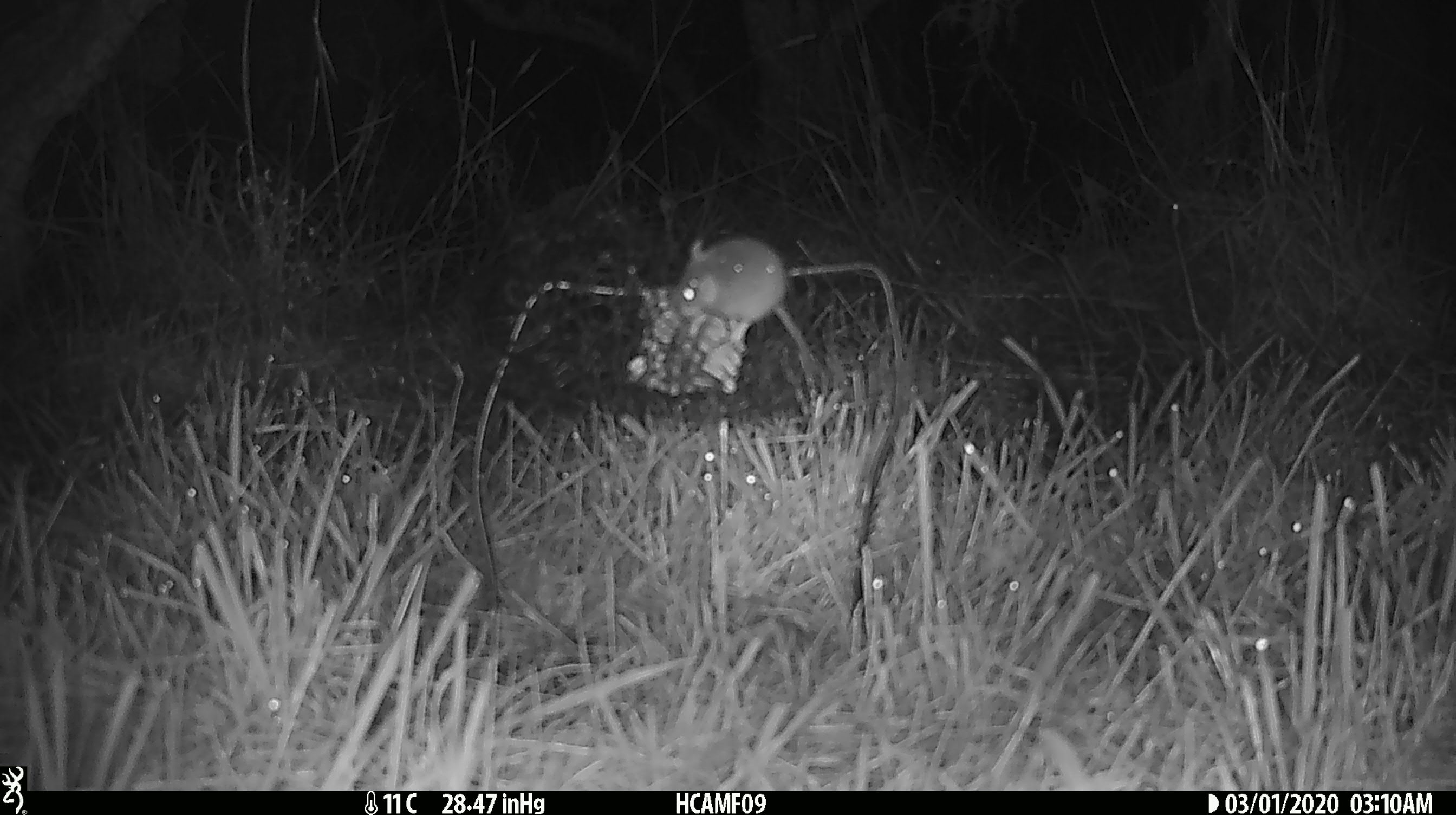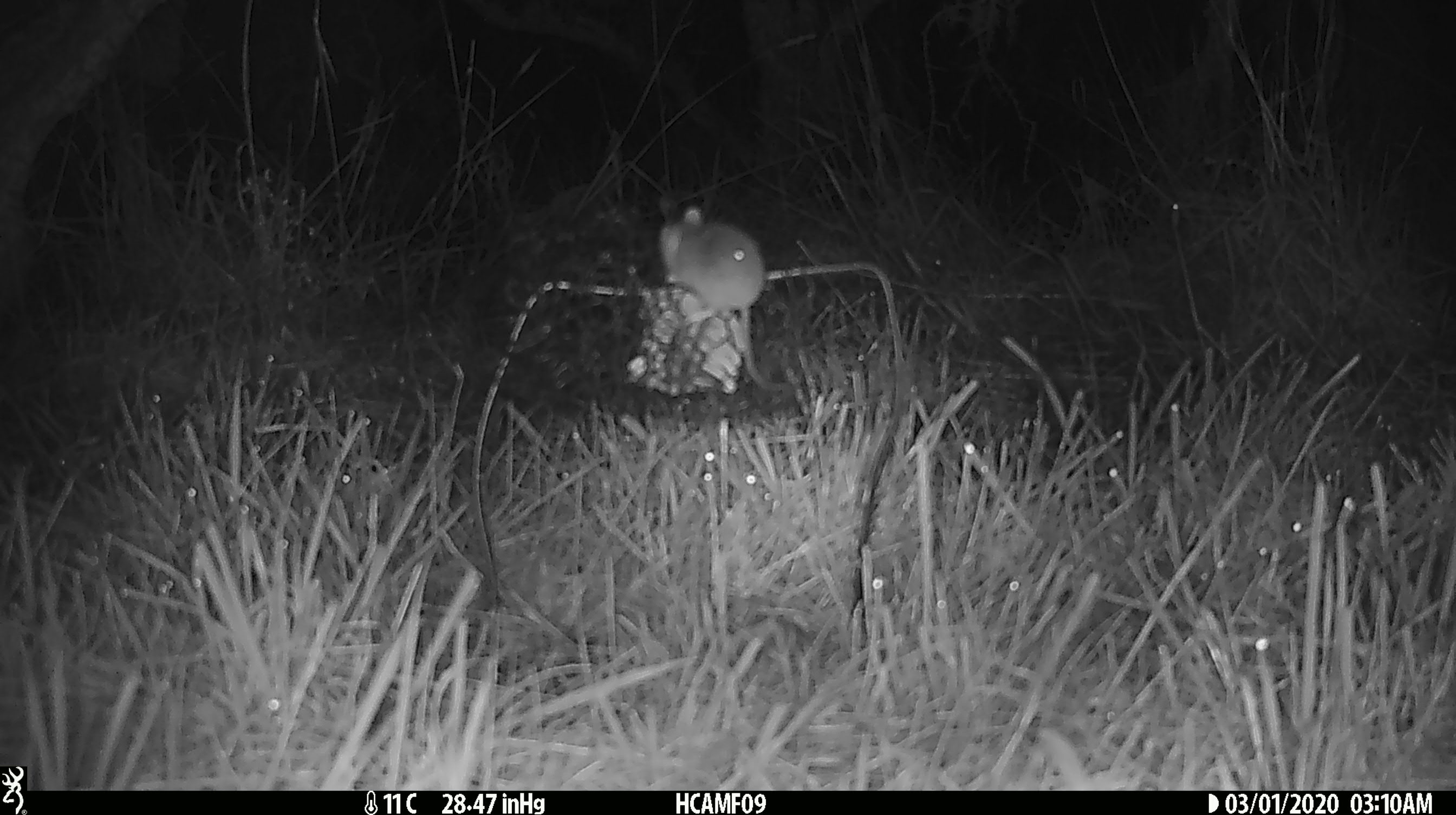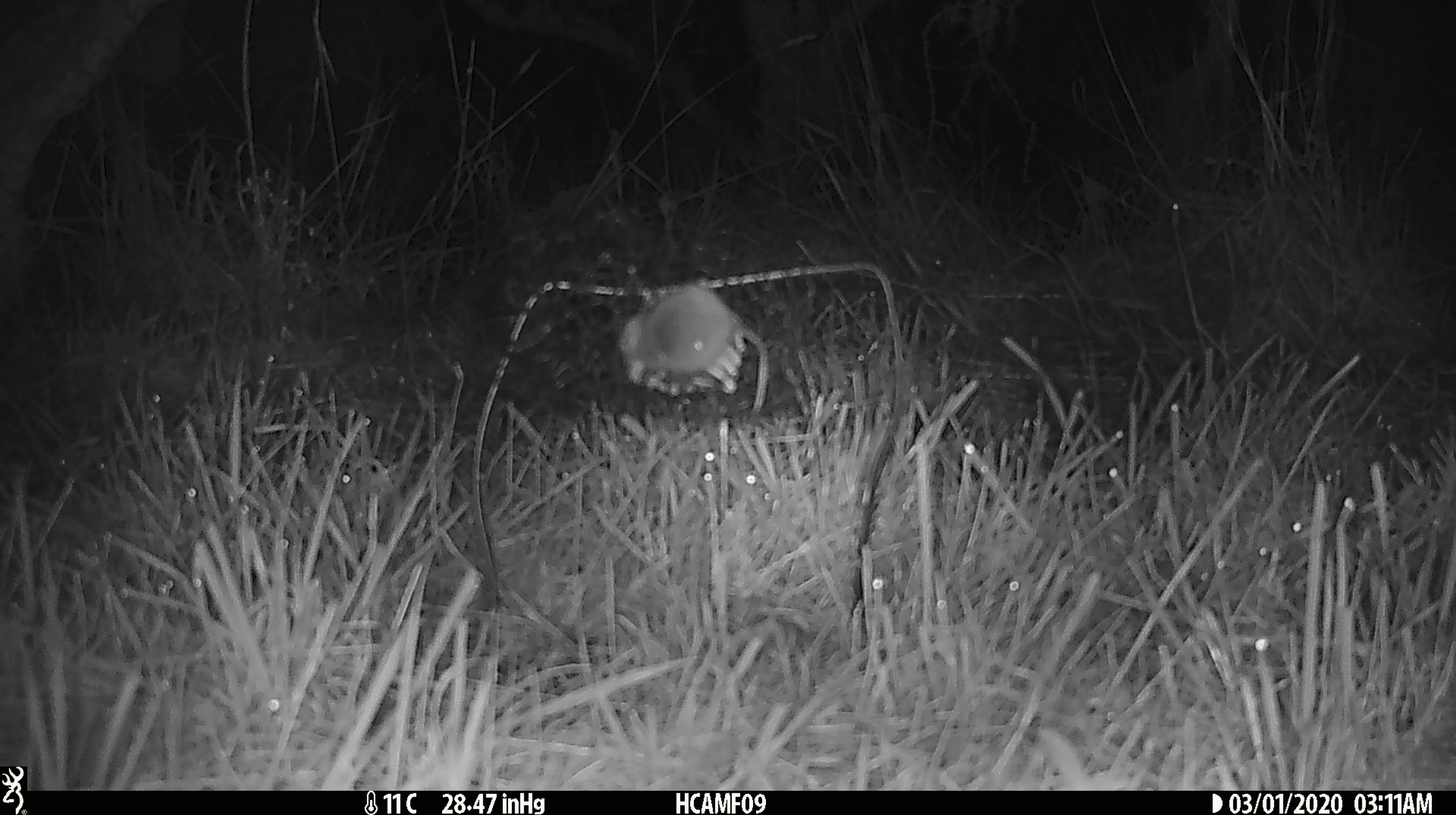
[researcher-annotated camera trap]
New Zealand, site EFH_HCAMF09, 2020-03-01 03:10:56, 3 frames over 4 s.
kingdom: Animalia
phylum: Chordata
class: Mammalia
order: Rodentia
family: Muridae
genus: Mus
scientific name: Mus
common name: mouse